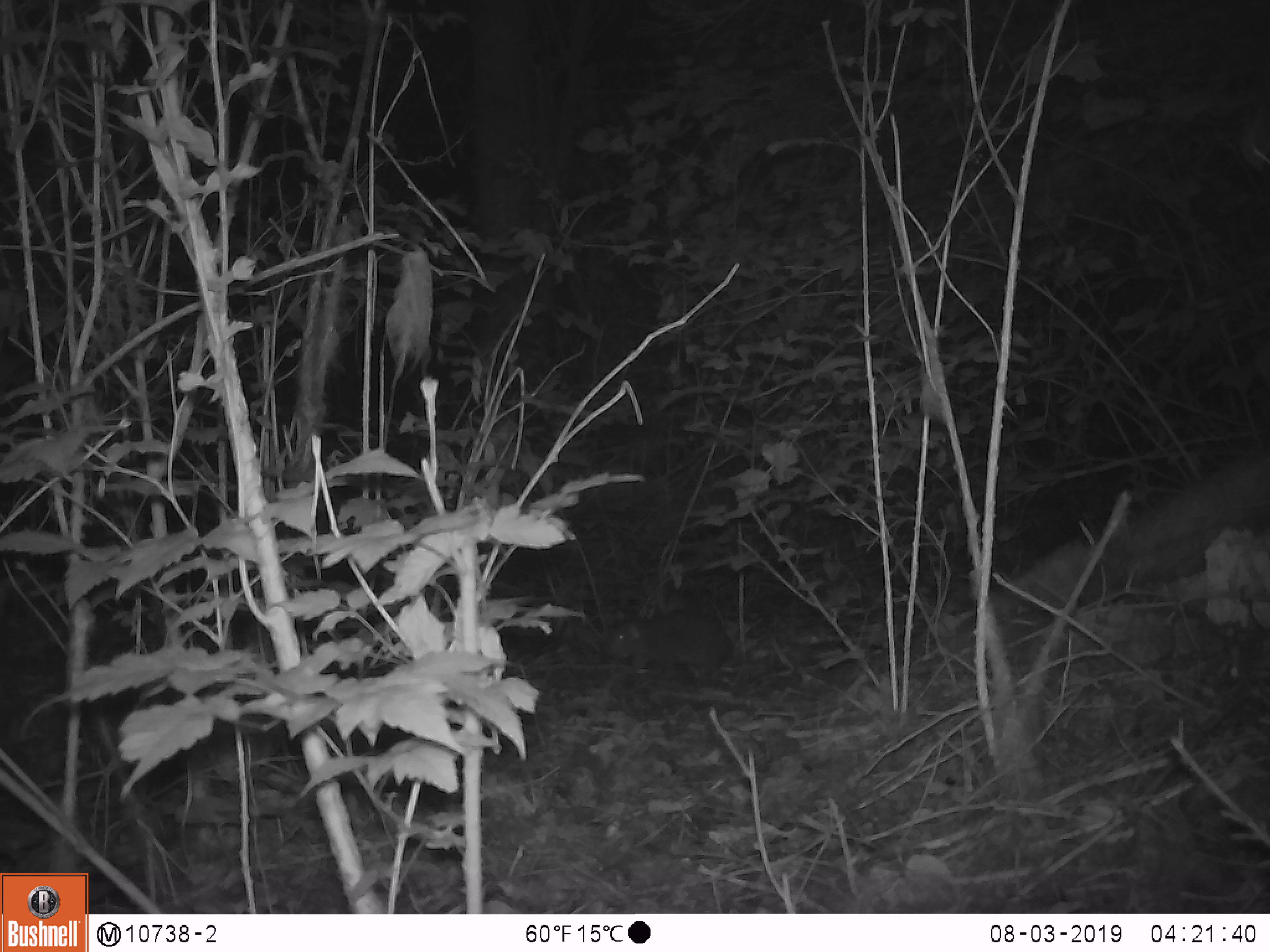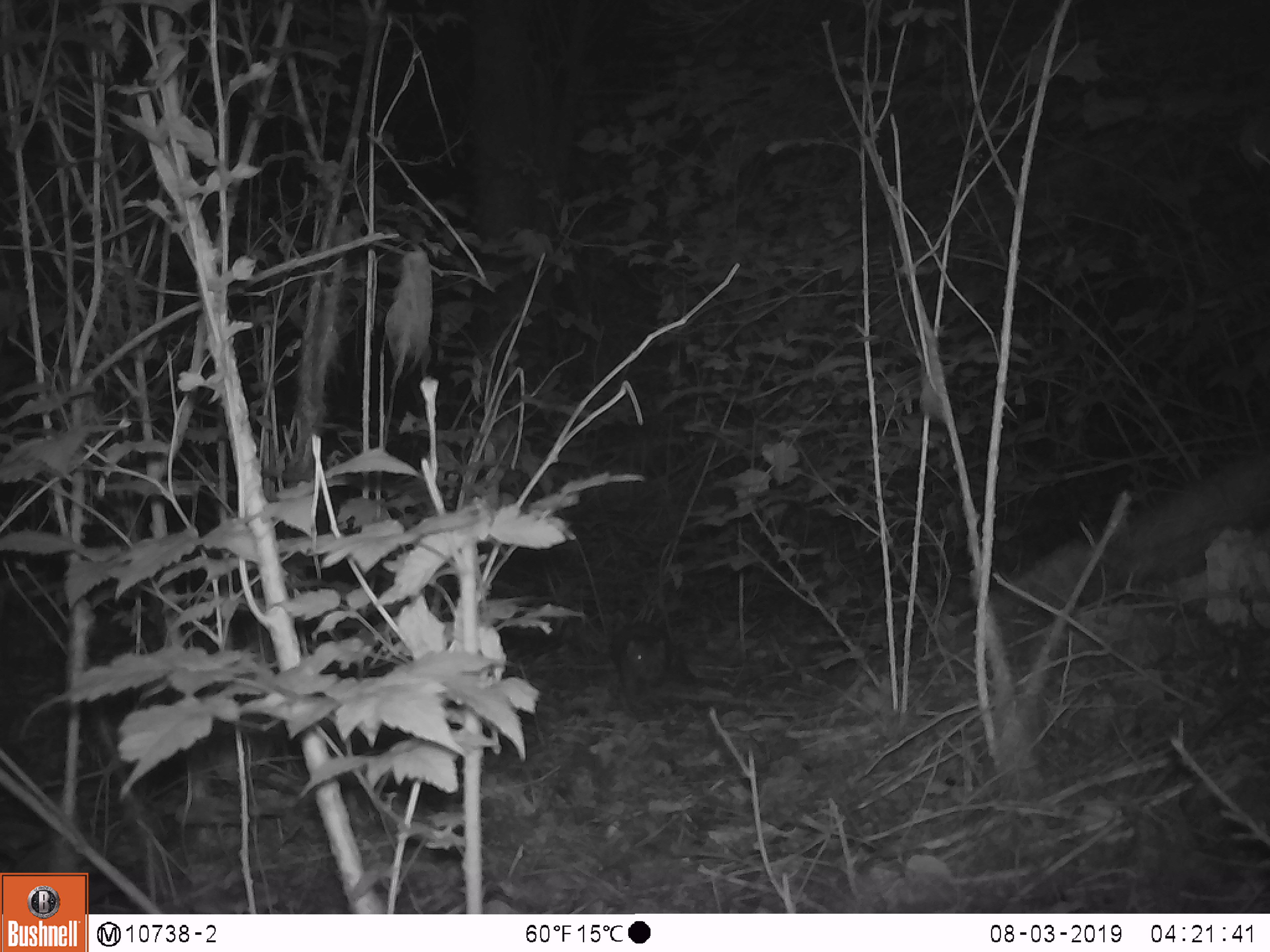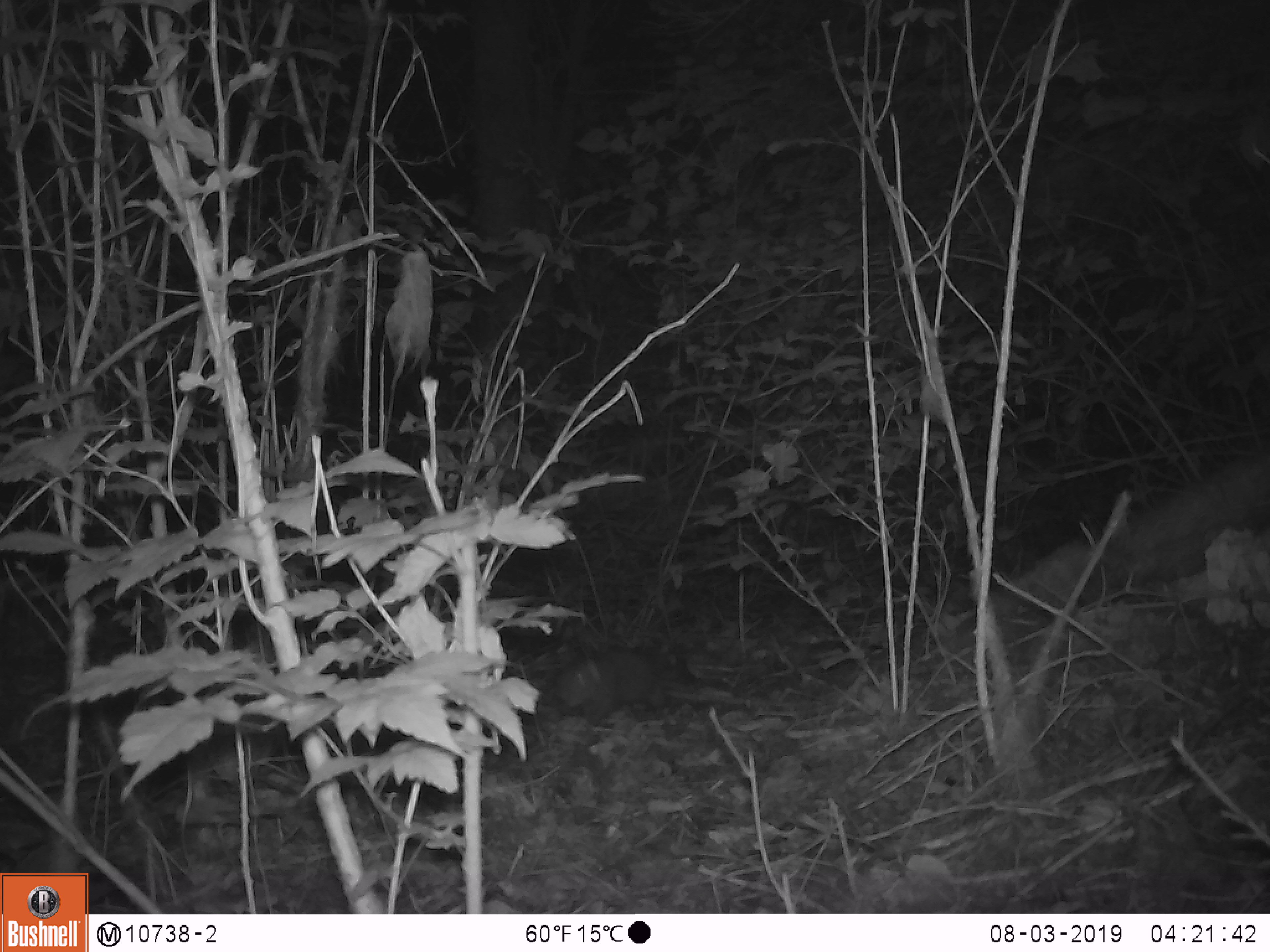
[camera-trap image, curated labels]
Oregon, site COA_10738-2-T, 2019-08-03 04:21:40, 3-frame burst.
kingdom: Animalia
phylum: Chordata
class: Mammalia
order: Rodentia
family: Aplodontiidae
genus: Aplodontia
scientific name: Aplodontia rufa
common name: mountain beaver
Mountain beaver (Aplodontia rufa).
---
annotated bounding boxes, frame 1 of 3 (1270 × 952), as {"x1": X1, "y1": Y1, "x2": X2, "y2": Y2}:
mountain beaver: {"x1": 601, "y1": 614, "x2": 738, "y2": 674}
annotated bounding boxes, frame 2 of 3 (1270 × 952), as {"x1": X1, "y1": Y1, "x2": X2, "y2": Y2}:
mountain beaver: {"x1": 610, "y1": 615, "x2": 675, "y2": 698}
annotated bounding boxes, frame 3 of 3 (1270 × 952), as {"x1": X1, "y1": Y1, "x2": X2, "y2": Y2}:
mountain beaver: {"x1": 553, "y1": 646, "x2": 668, "y2": 722}